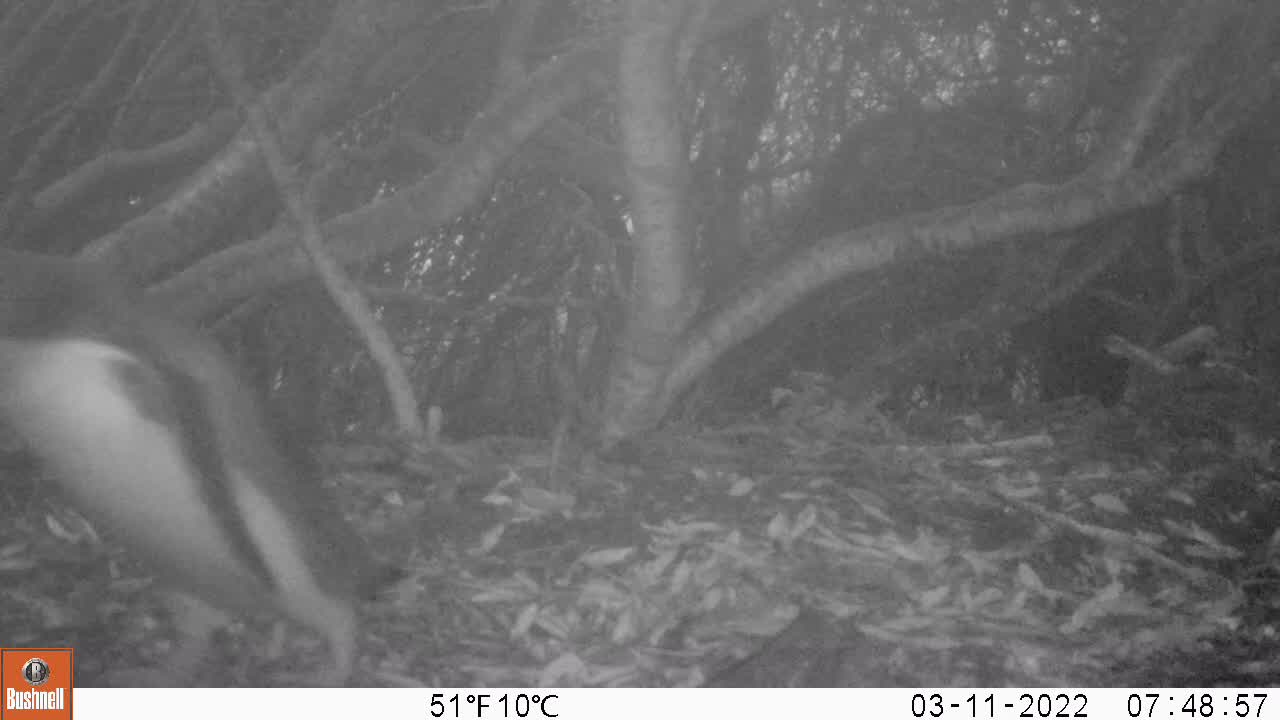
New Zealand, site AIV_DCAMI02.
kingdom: Animalia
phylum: Chordata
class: Aves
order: Sphenisciformes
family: Spheniscidae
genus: Megadyptes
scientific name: Megadyptes antipodes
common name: yellow-eyed penguin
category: yellow eyed penguin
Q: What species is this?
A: Yellow eyed penguin (yellow-eyed penguin) (Megadyptes antipodes).